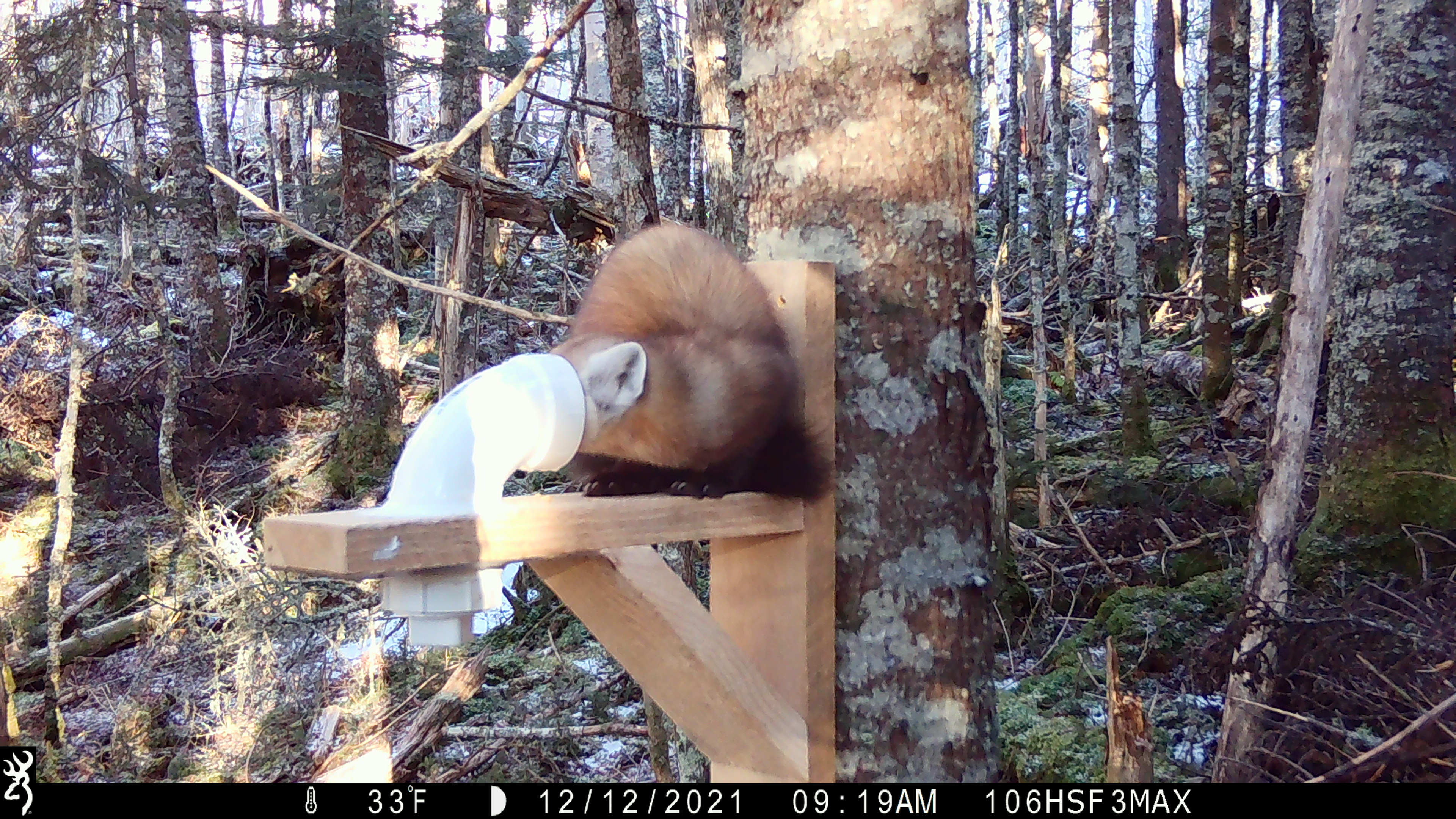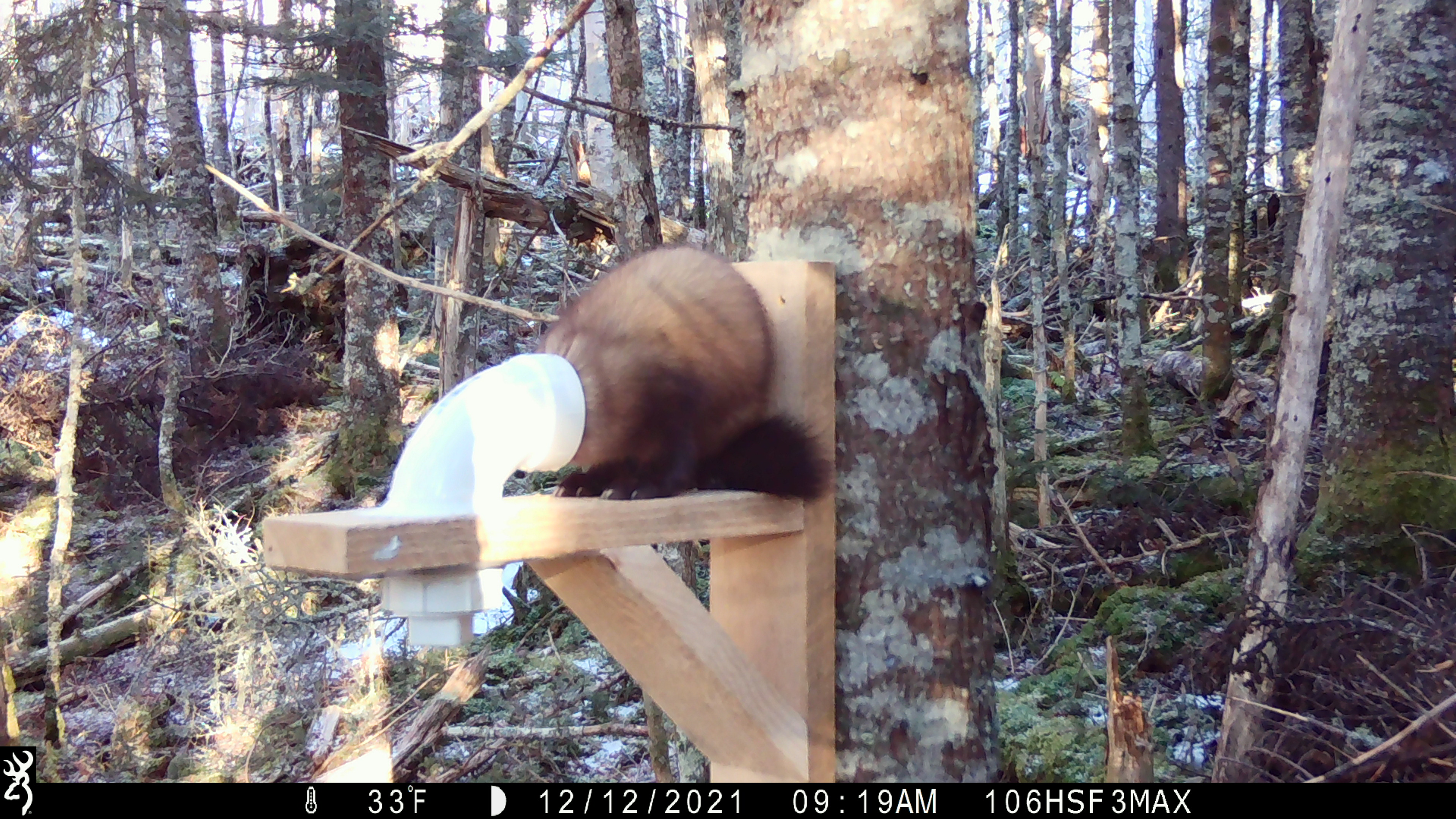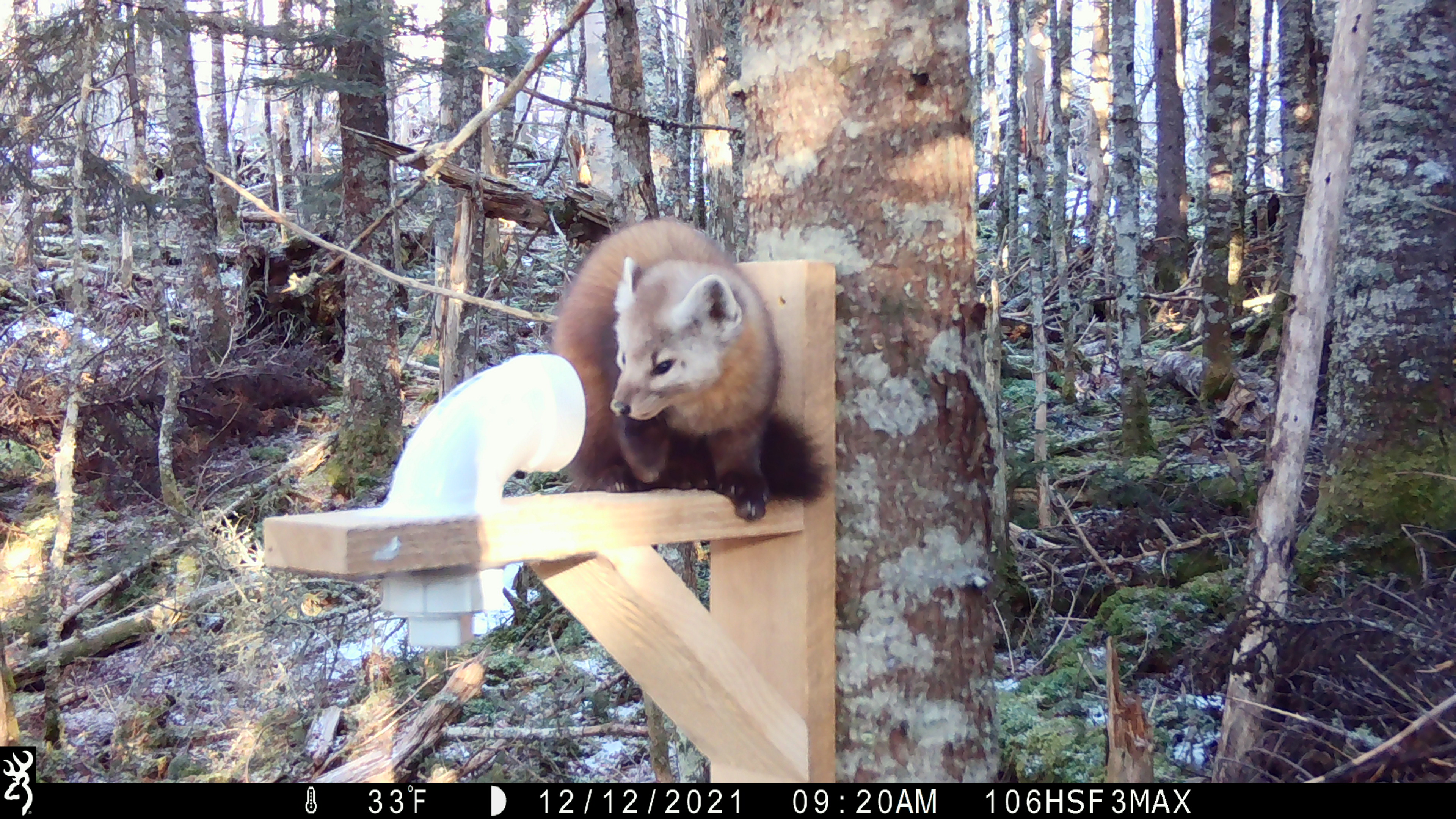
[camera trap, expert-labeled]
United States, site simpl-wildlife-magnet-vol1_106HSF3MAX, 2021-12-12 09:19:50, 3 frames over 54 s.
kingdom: Animalia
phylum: Chordata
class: Mammalia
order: Carnivora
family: Mustelidae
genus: Martes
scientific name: Martes americana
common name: american marten